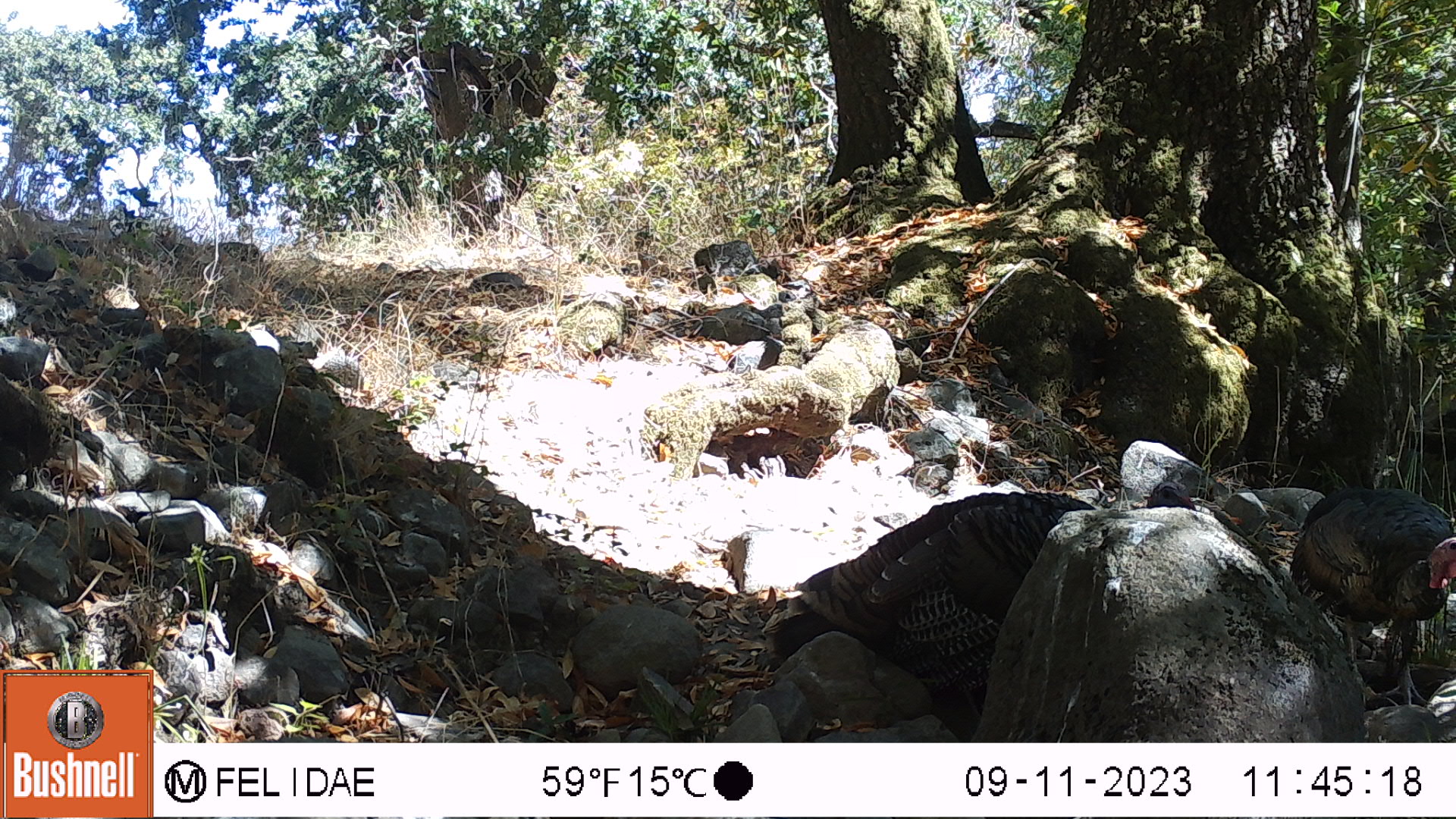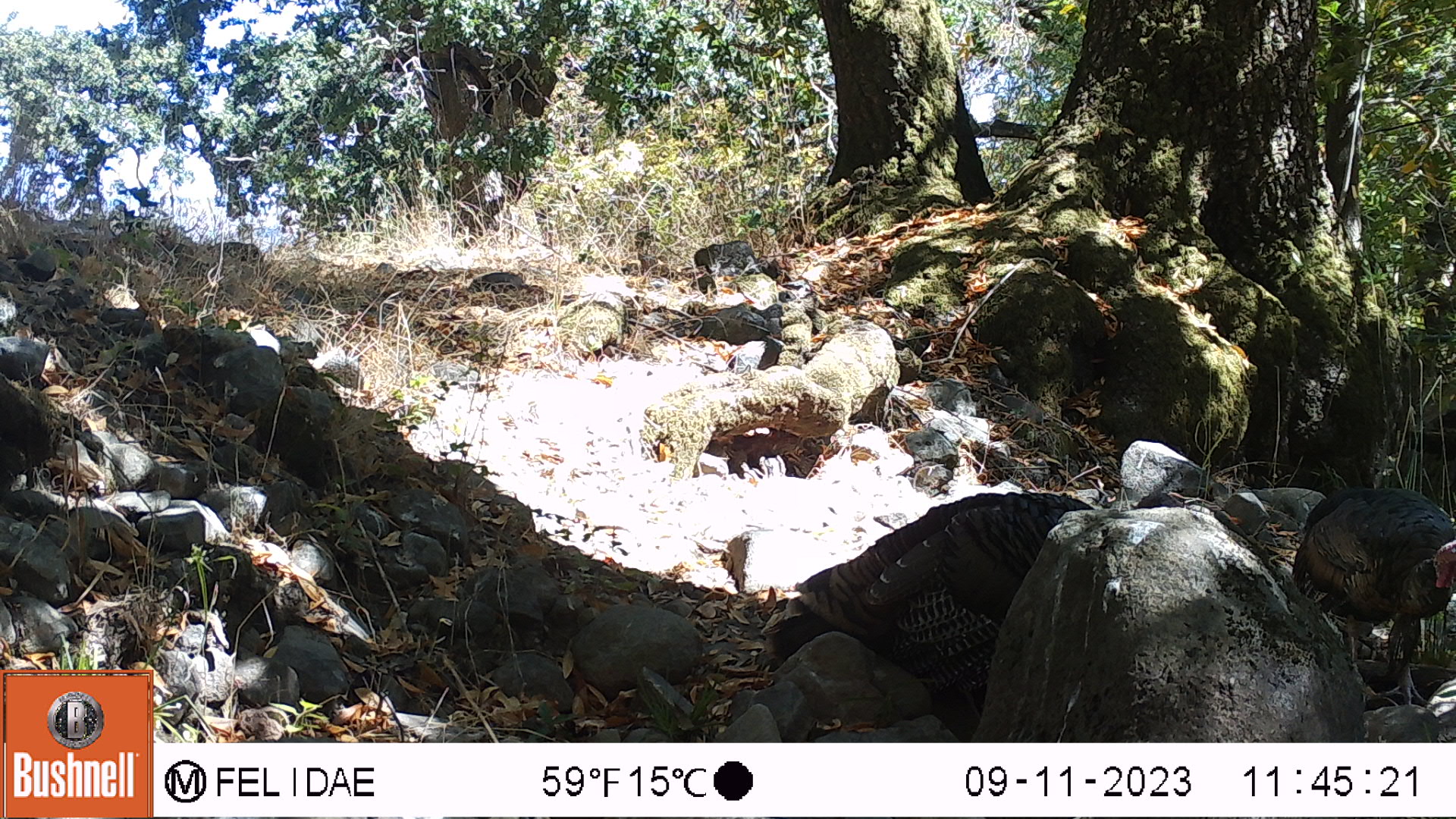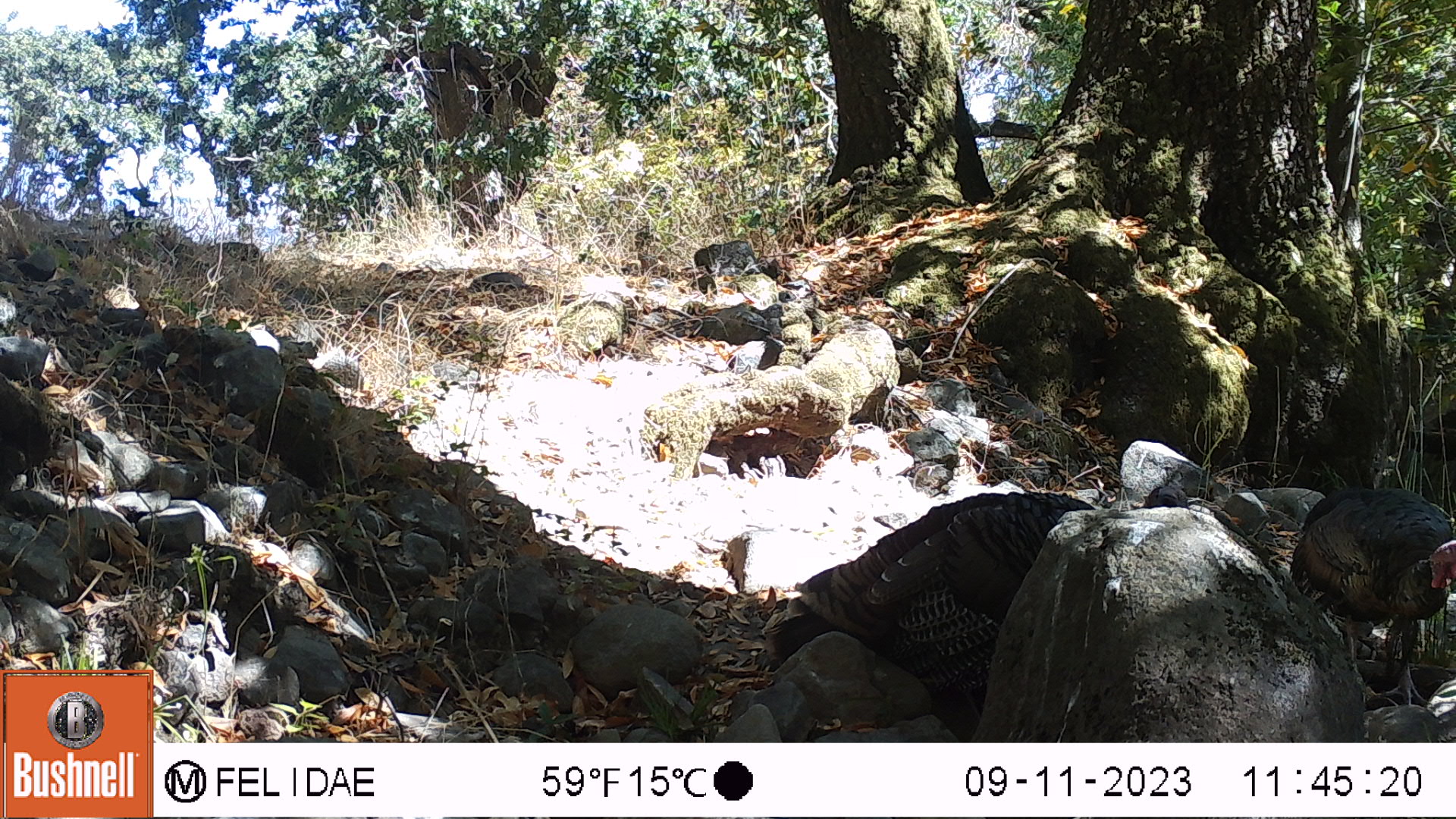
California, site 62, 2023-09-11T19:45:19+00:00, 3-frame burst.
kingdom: Animalia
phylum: Chordata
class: Aves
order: Galliformes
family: Phasianidae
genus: Meleagris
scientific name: Meleagris gallopavo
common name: turkey